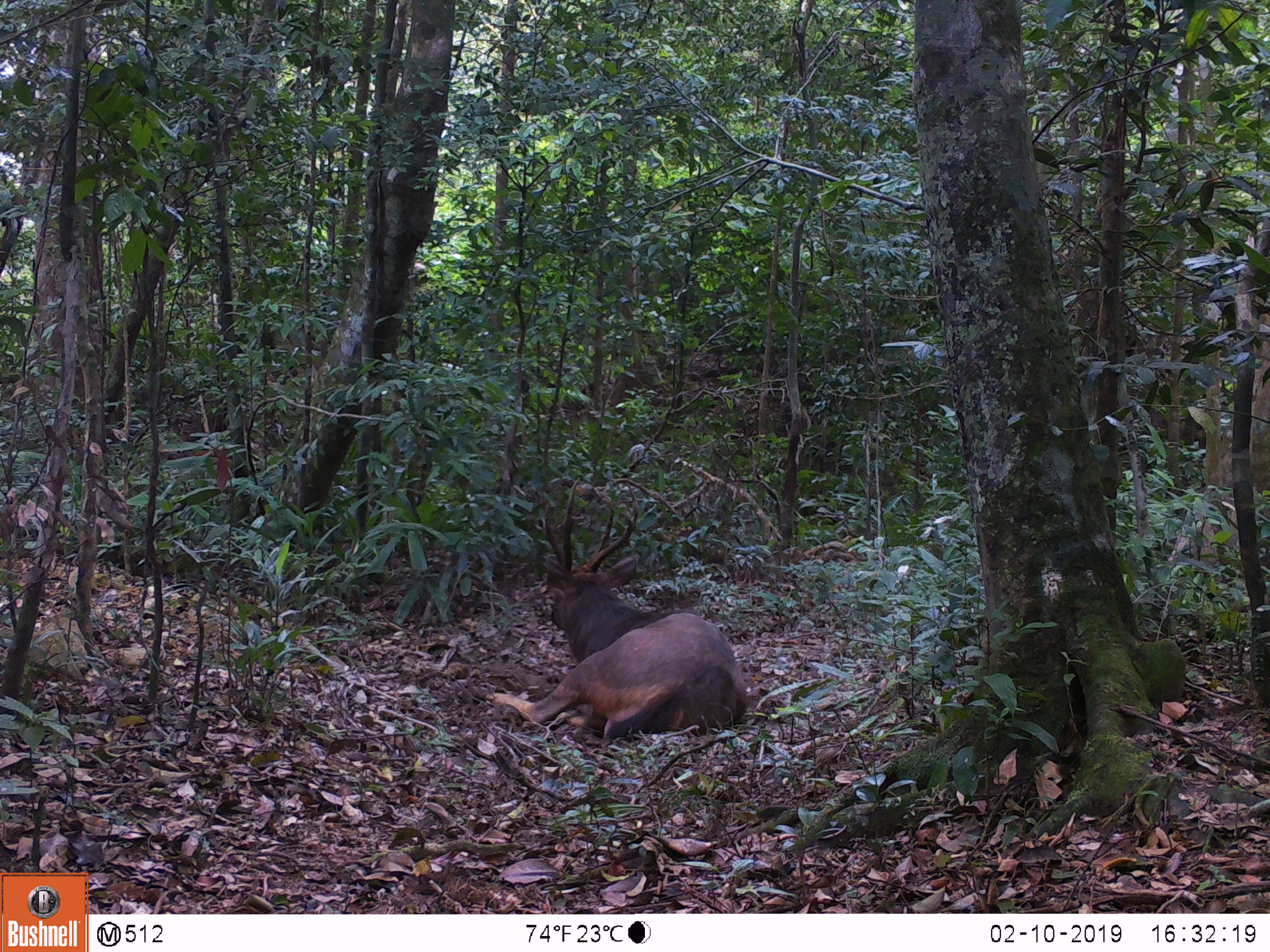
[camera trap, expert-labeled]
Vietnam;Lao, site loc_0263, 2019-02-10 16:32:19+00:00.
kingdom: Animalia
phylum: Chordata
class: Mammalia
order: Artiodactyla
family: Cervidae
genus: Rusa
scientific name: Rusa unicolor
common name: sambar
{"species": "sambar (Rusa unicolor)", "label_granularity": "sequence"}